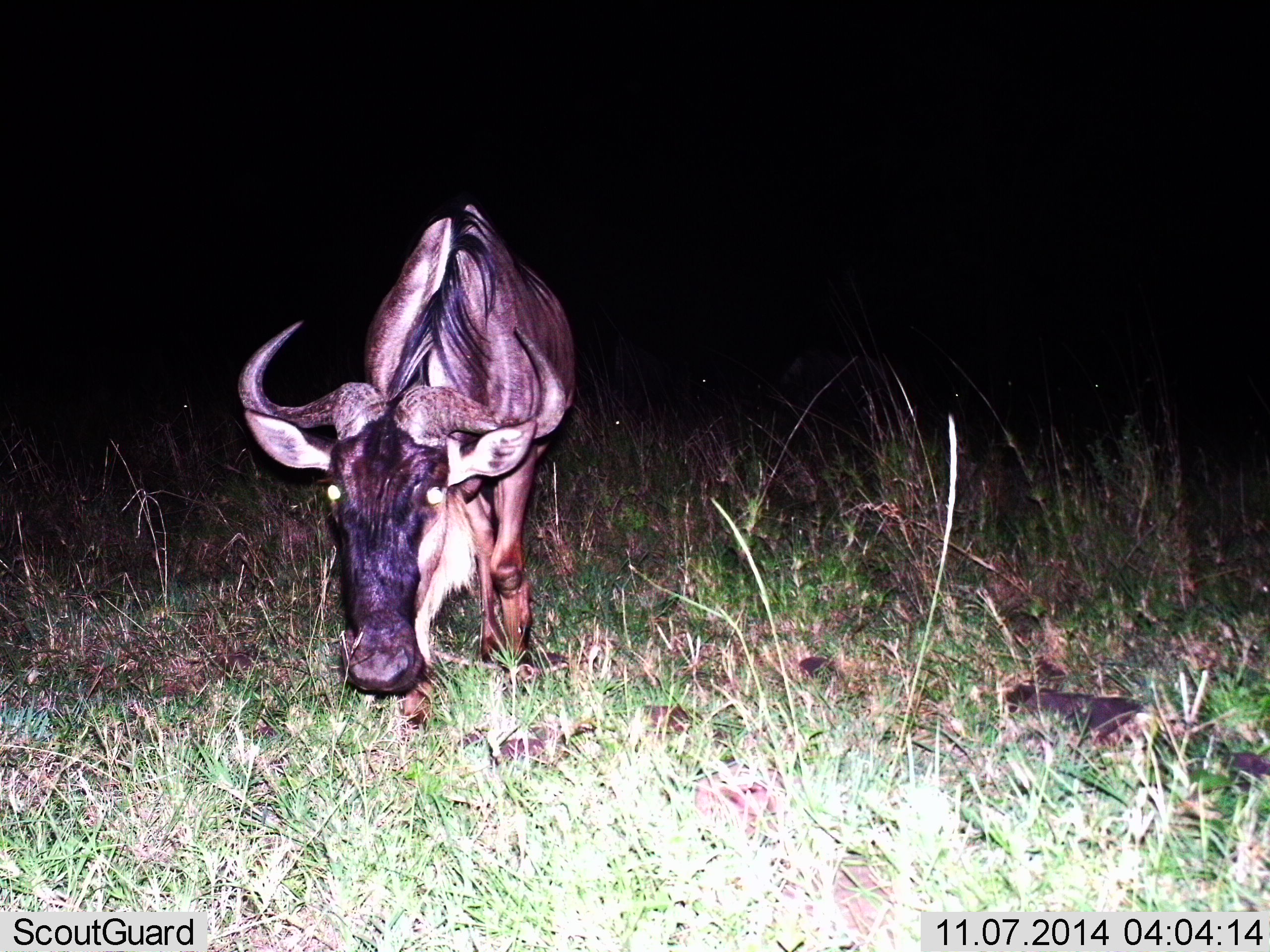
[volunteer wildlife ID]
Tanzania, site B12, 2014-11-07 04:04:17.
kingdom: Animalia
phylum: Chordata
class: Mammalia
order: Artiodactyla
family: Bovidae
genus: Connochaetes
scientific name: Connochaetes taurinus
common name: blue wildebeest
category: wildebeest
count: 1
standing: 70%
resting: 0%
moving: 20%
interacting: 0%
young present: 0%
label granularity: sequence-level